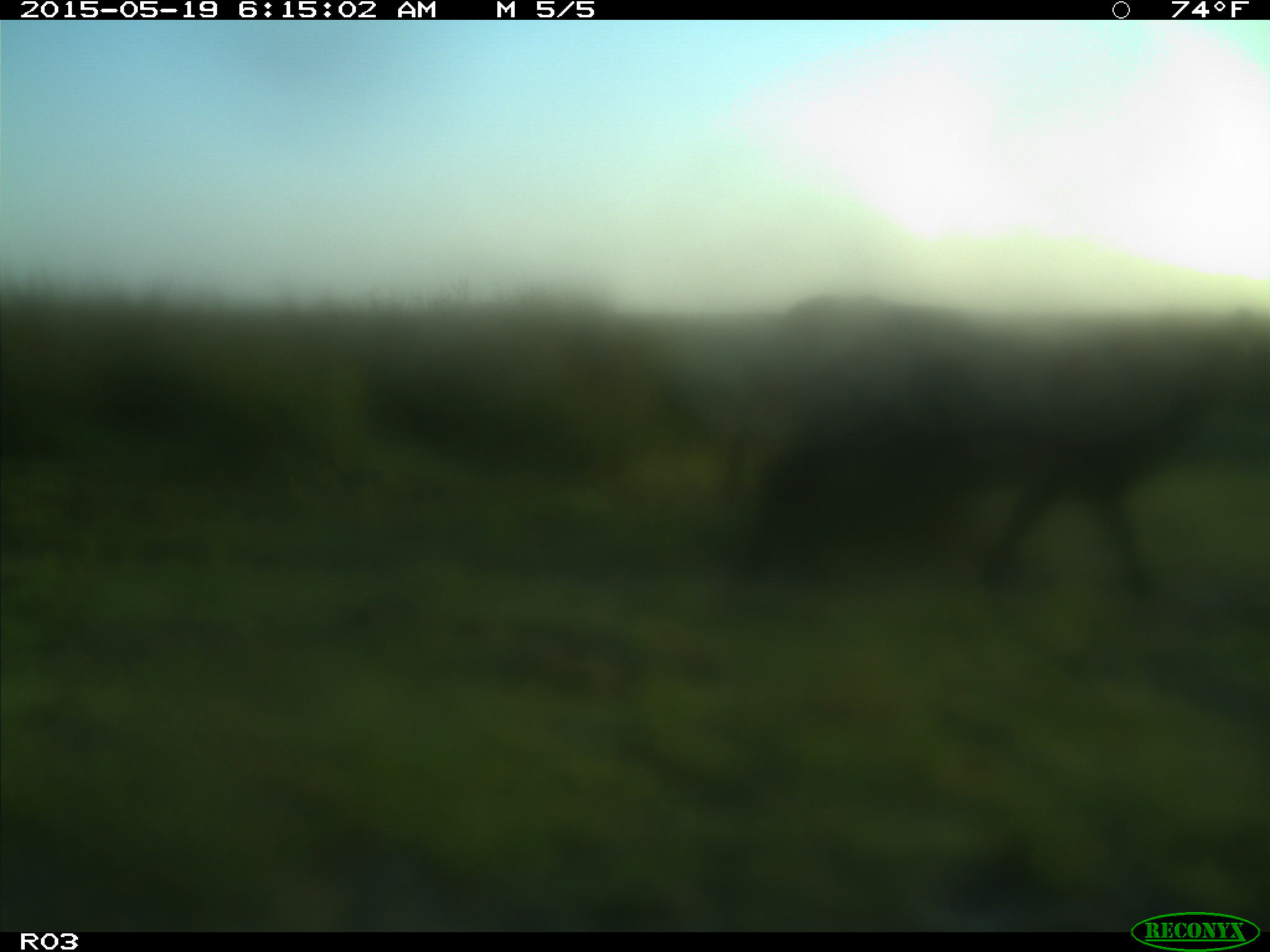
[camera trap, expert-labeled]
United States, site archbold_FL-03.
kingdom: Animalia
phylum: Chordata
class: Mammalia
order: Artiodactyla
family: Bovidae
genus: Bos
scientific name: Bos taurus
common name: domestic cow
Bos taurus (domestic cow).